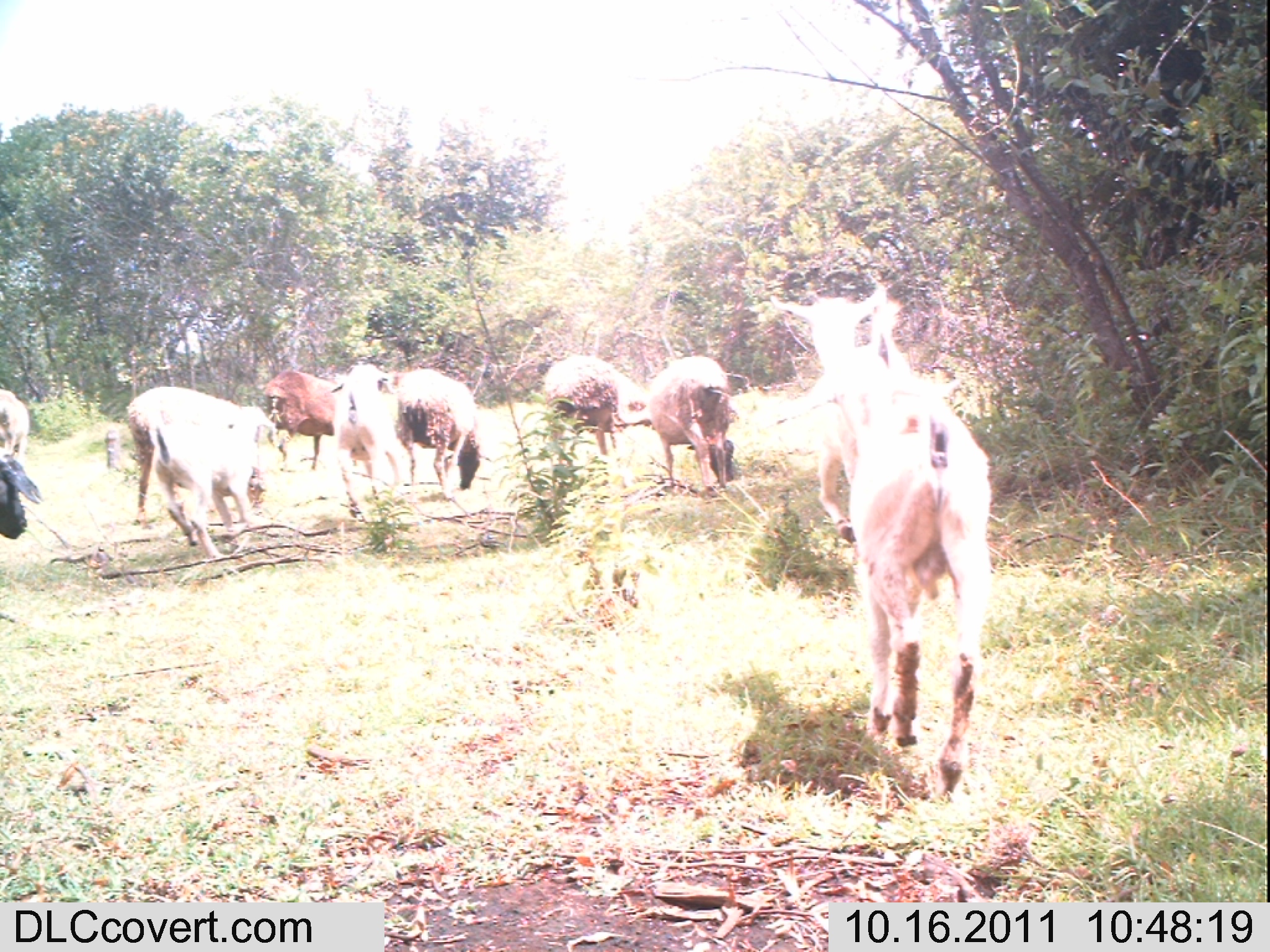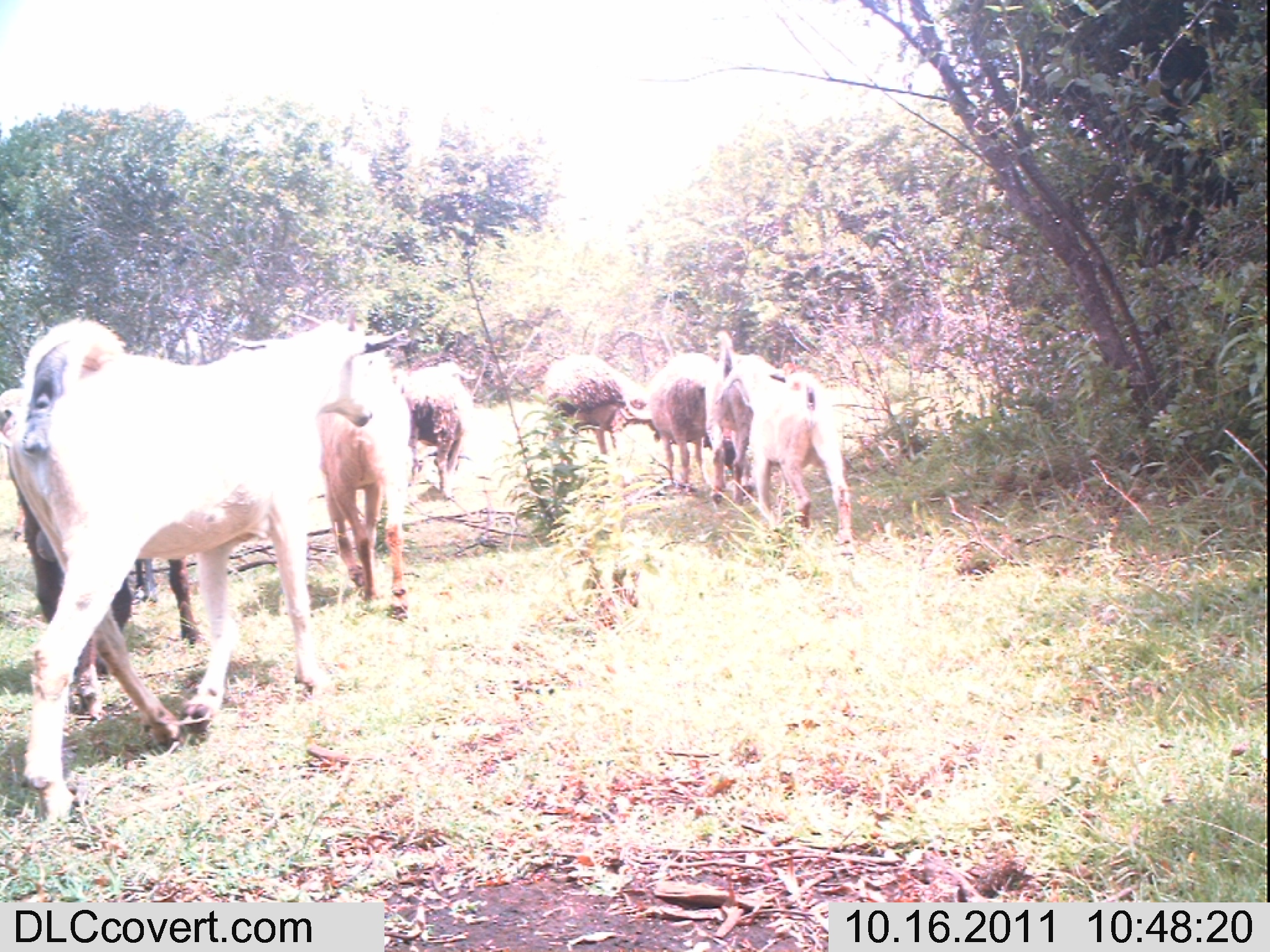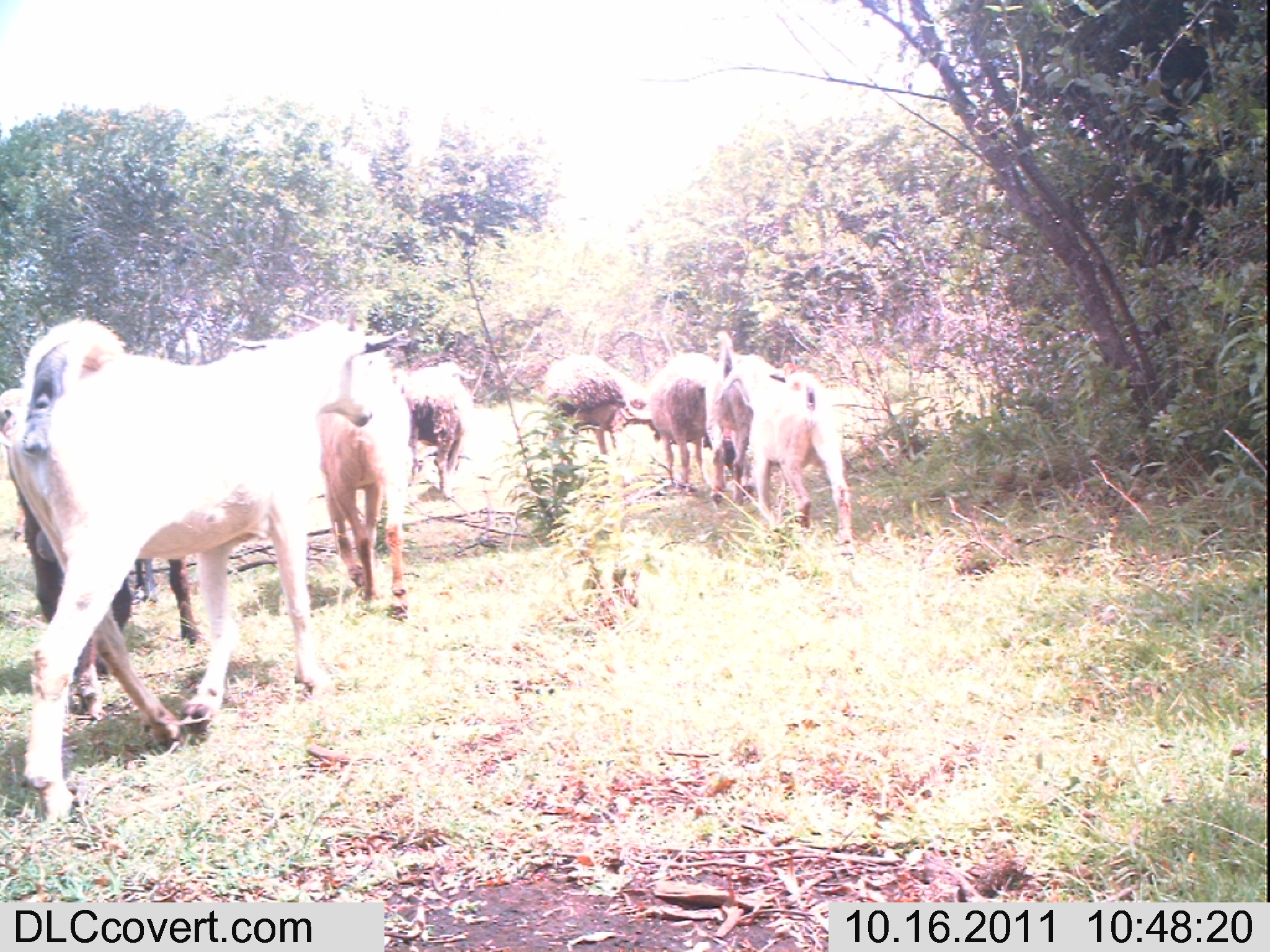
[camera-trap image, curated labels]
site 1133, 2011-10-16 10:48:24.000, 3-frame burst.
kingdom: Animalia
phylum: Chordata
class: Mammalia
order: Artiodactyla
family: Bovidae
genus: Capra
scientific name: Capra aegagrus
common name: wild goat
Capra aegagrus (wild goat), count 3.